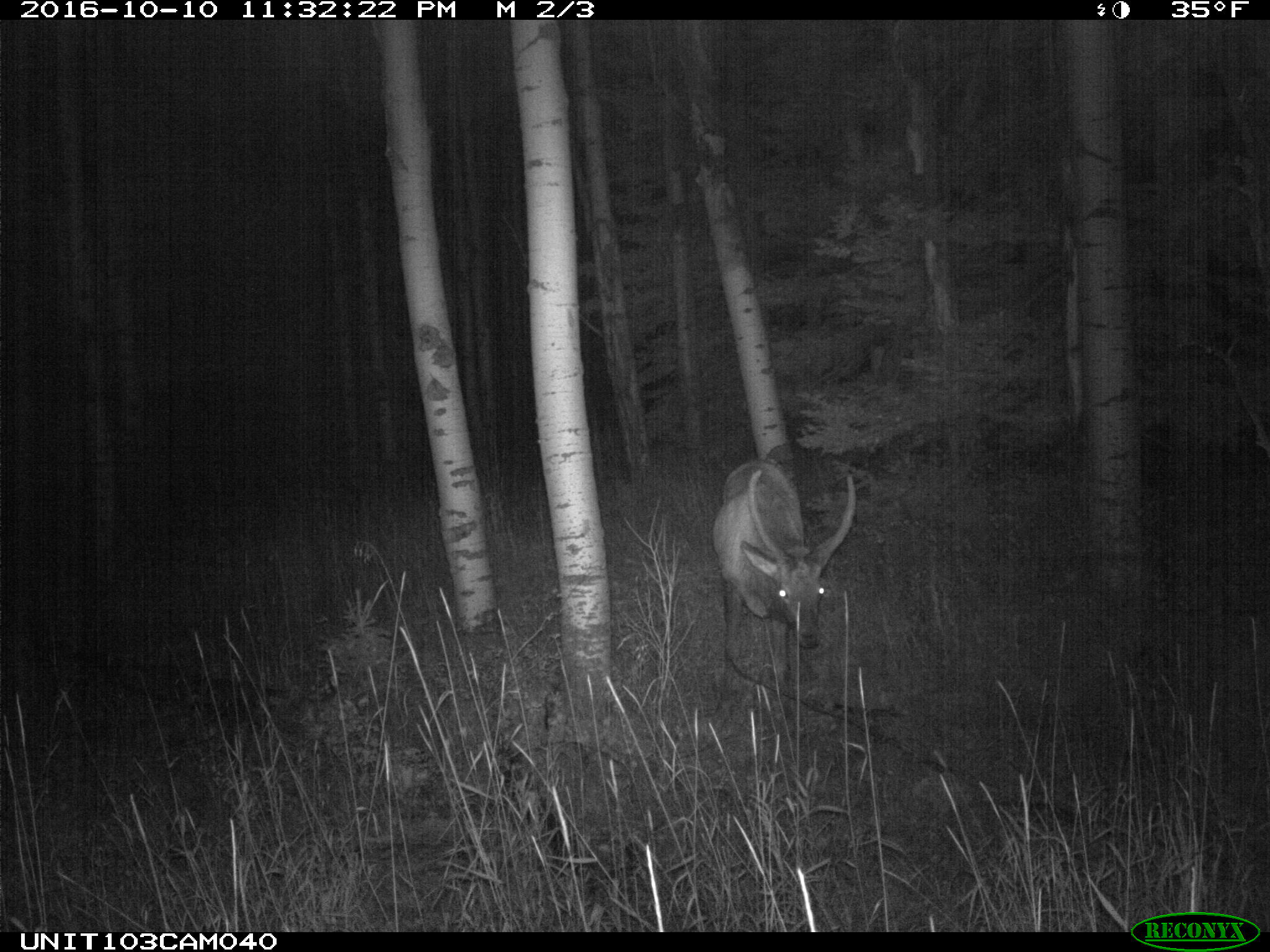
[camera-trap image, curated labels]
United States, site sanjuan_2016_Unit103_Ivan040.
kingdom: Animalia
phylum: Chordata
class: Mammalia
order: Artiodactyla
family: Cervidae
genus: Cervus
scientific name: Cervus elaphus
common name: red deer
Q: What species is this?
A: Cervus elaphus (red deer).